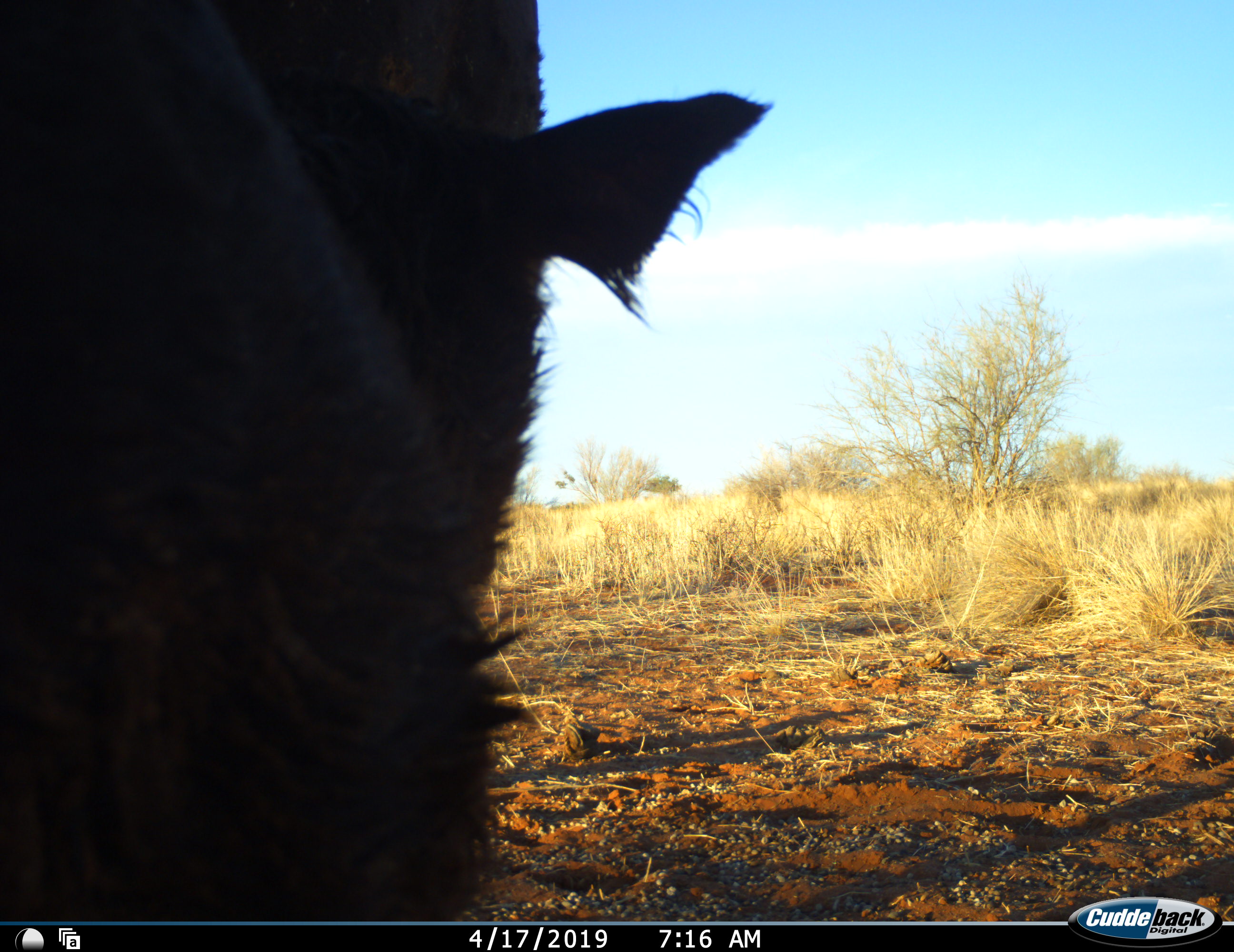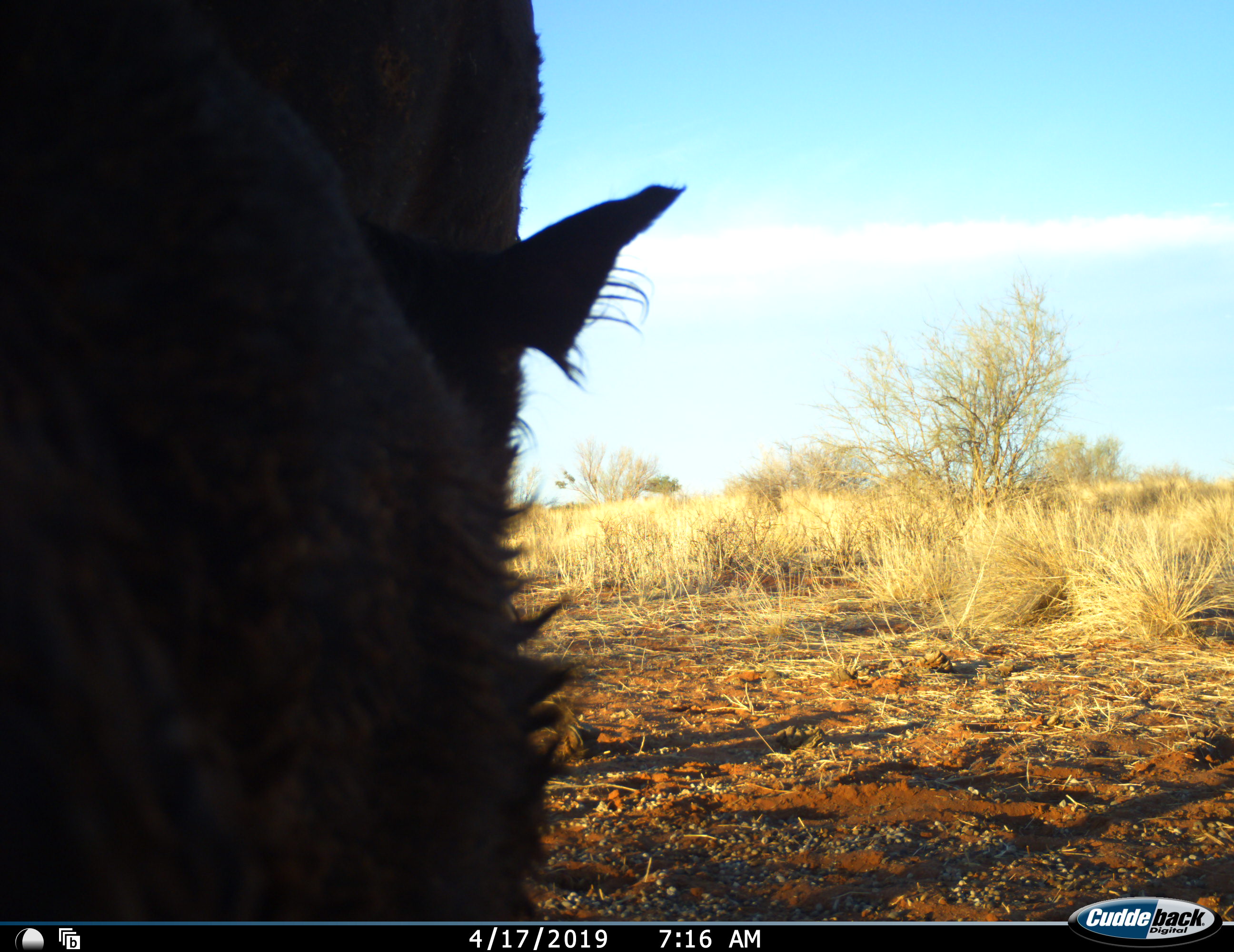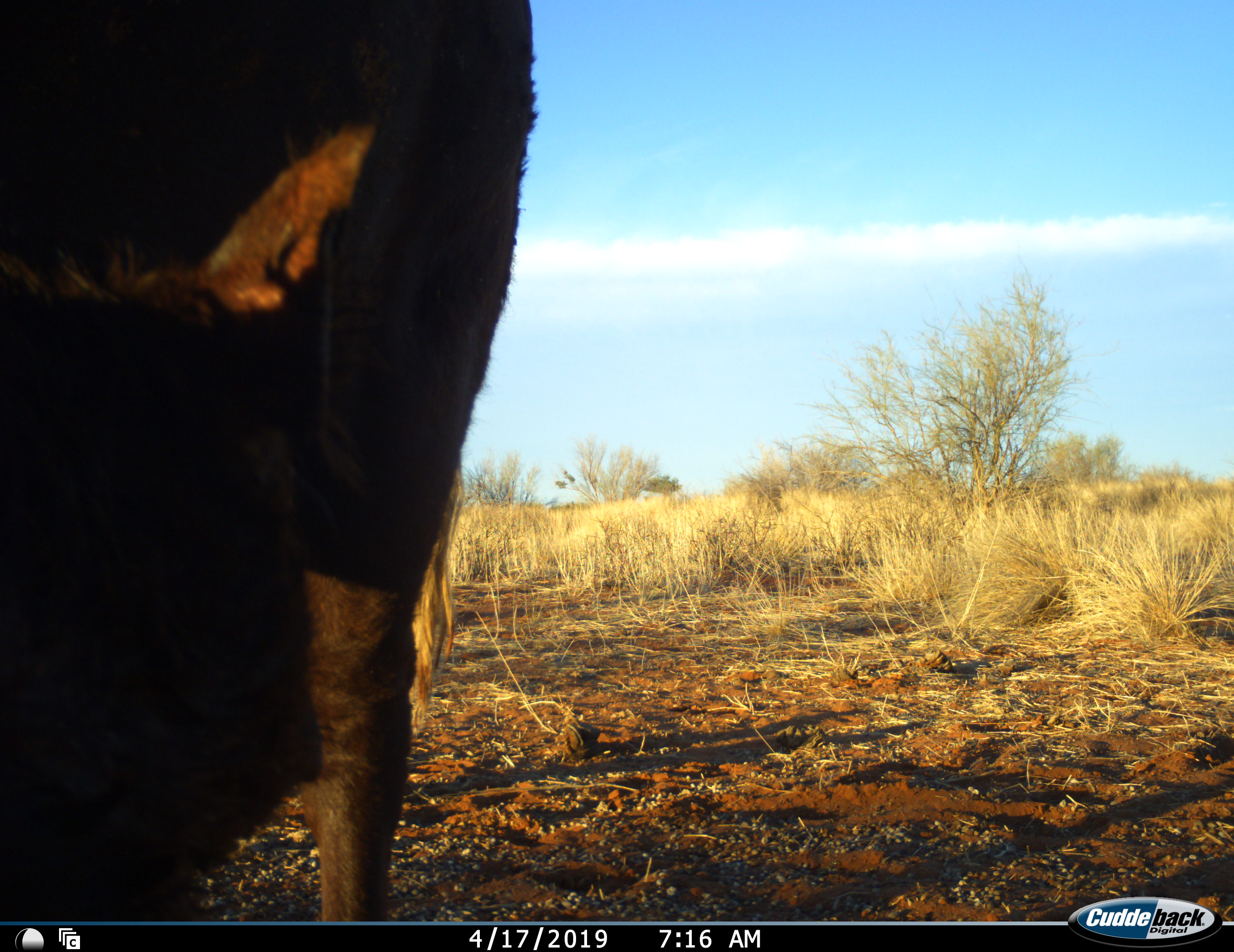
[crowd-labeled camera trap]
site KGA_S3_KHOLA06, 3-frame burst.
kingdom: Animalia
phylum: Chordata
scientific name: Vertebrata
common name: domestic animal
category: domesticanimal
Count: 1.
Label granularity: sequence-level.